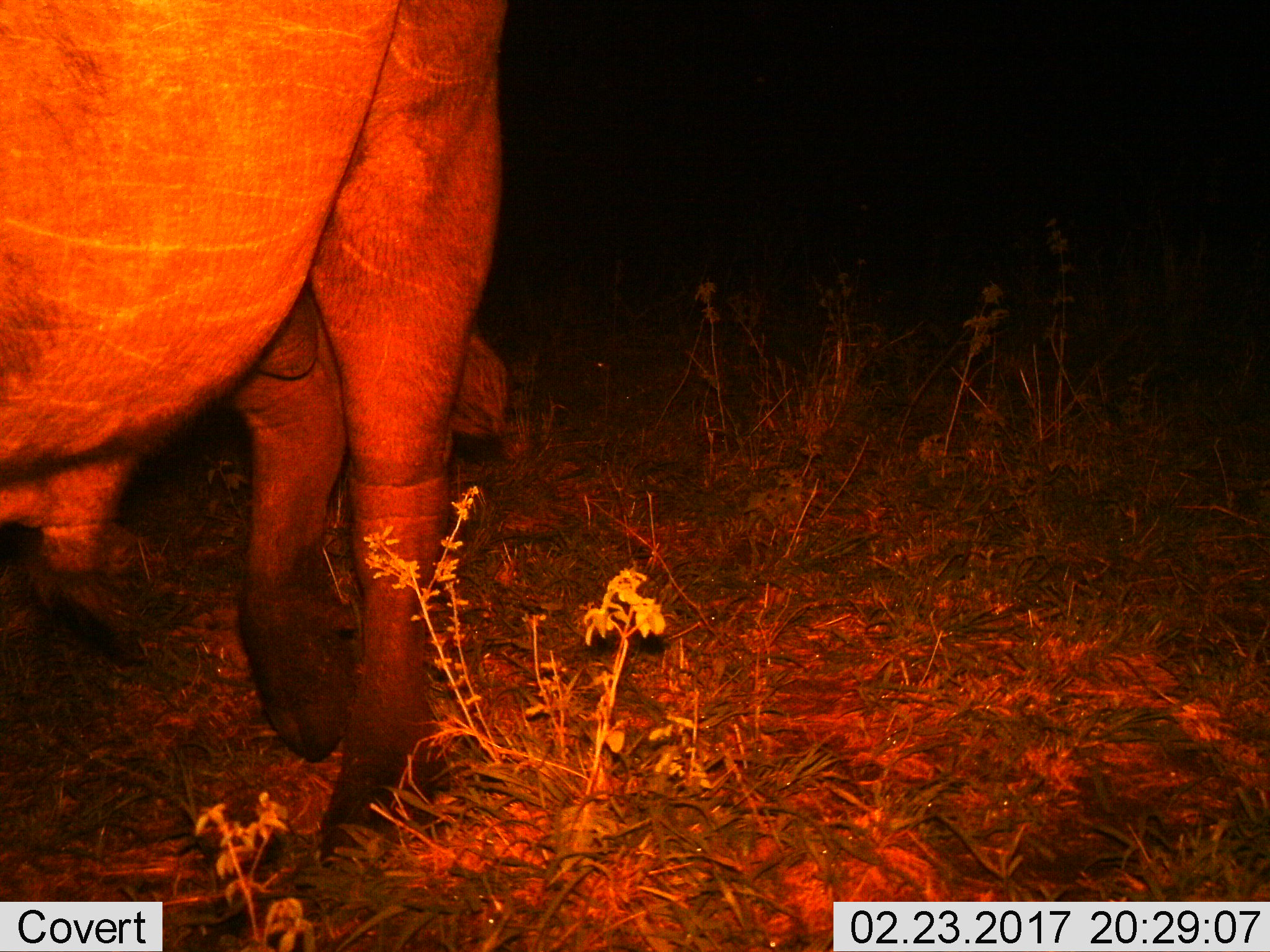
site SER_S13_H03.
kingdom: Animalia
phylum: Chordata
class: Mammalia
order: Artiodactyla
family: Bovidae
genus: Syncerus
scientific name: Syncerus caffer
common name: african buffalo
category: buffalo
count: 1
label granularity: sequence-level